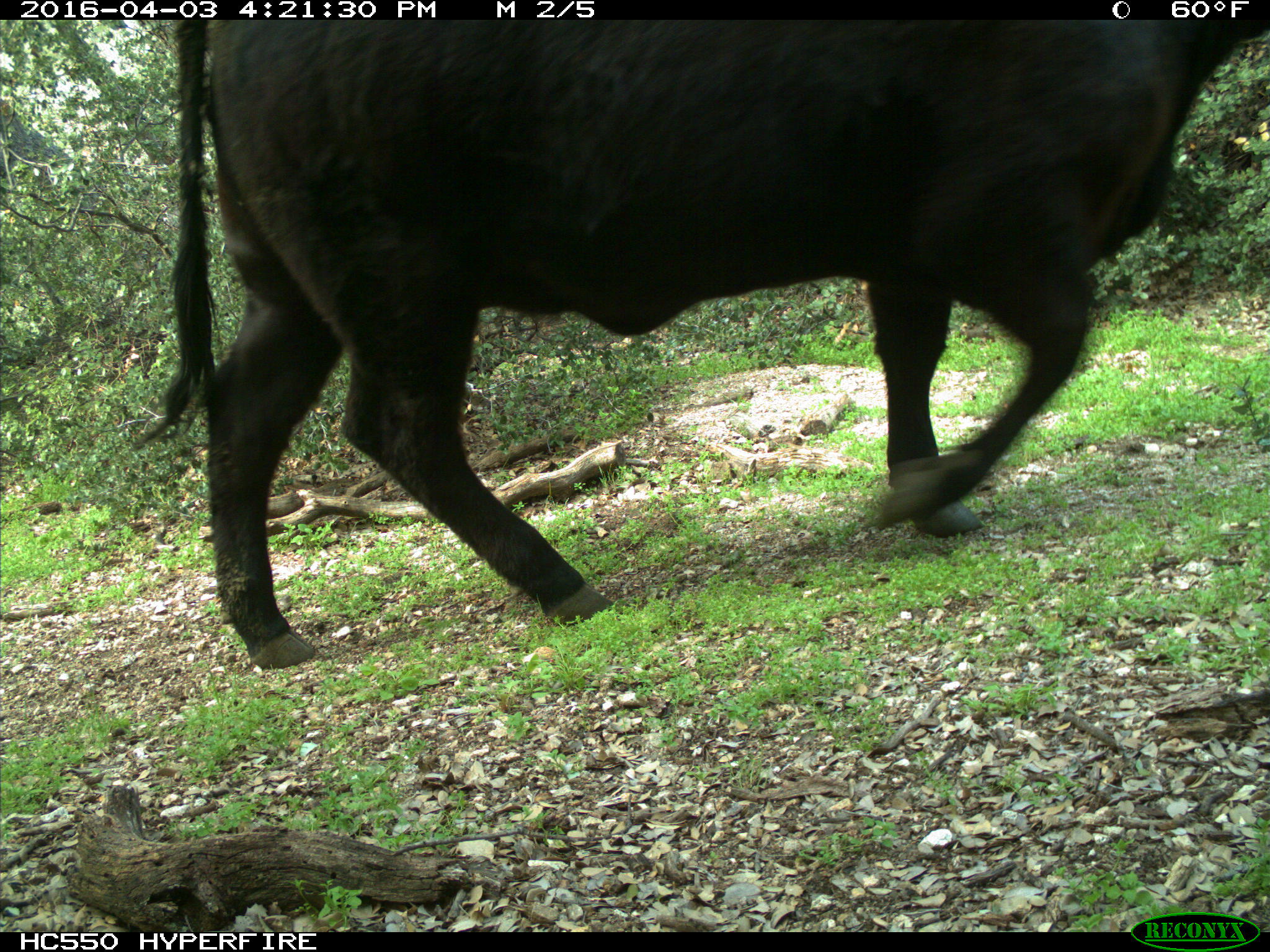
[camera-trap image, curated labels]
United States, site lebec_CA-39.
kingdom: Animalia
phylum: Chordata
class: Mammalia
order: Artiodactyla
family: Bovidae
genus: Bos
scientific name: Bos taurus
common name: domestic cow